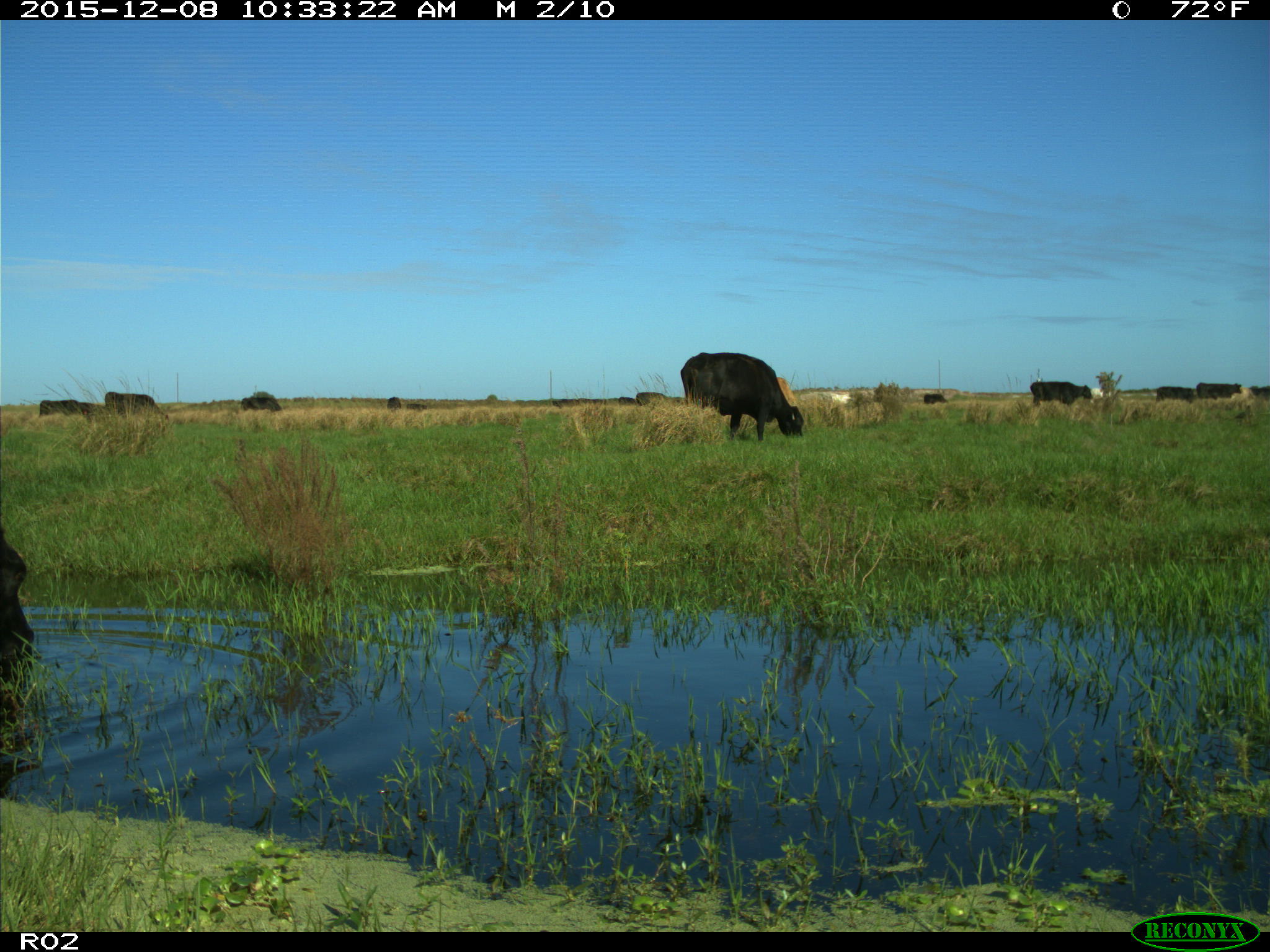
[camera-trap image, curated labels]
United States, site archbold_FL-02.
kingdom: Animalia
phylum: Chordata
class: Mammalia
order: Artiodactyla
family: Bovidae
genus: Bos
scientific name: Bos taurus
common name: domestic cow